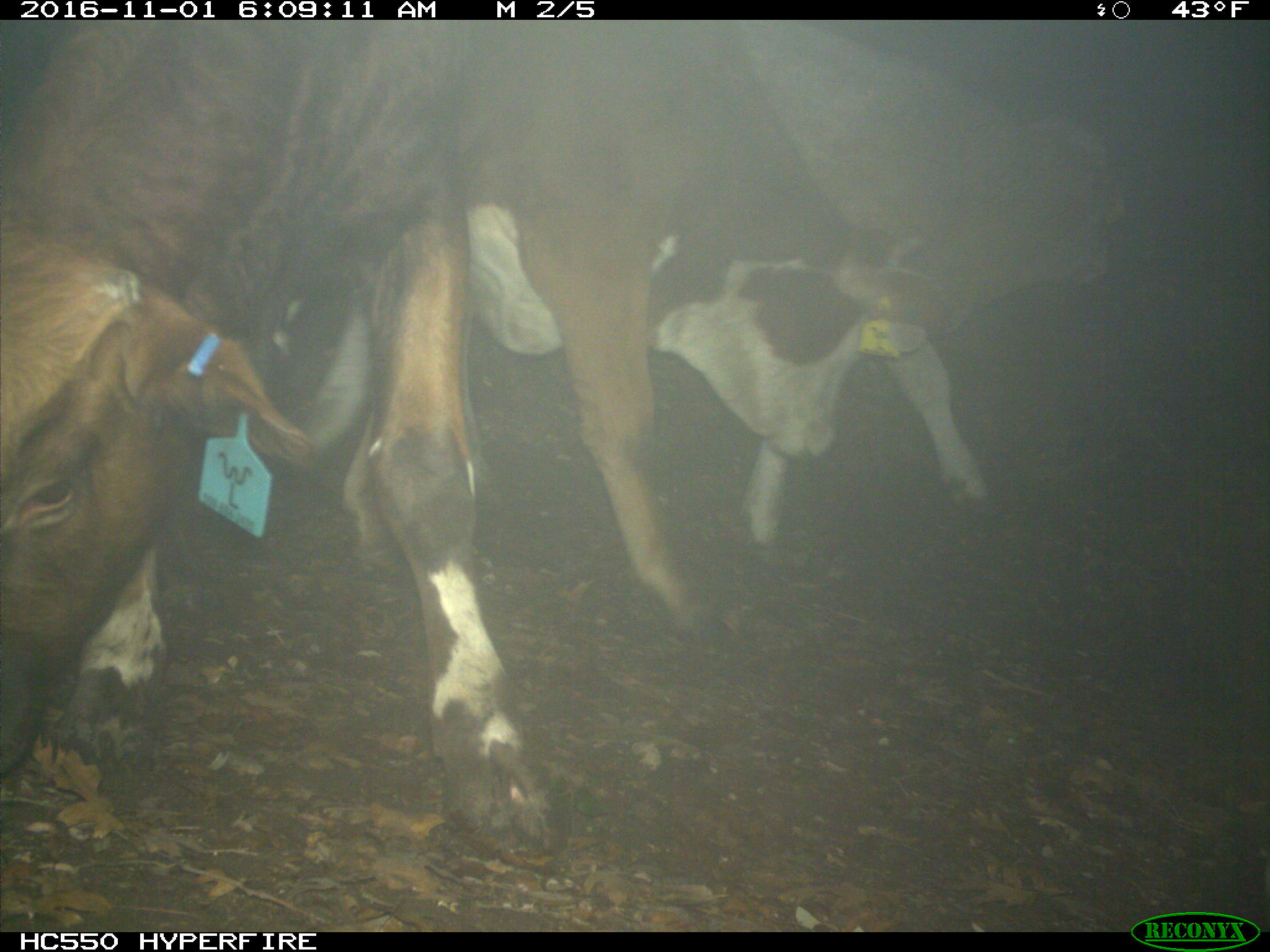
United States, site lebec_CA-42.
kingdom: Animalia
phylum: Chordata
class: Mammalia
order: Artiodactyla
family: Bovidae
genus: Bos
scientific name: Bos taurus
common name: domestic cow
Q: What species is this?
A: Bos taurus (domestic cow).